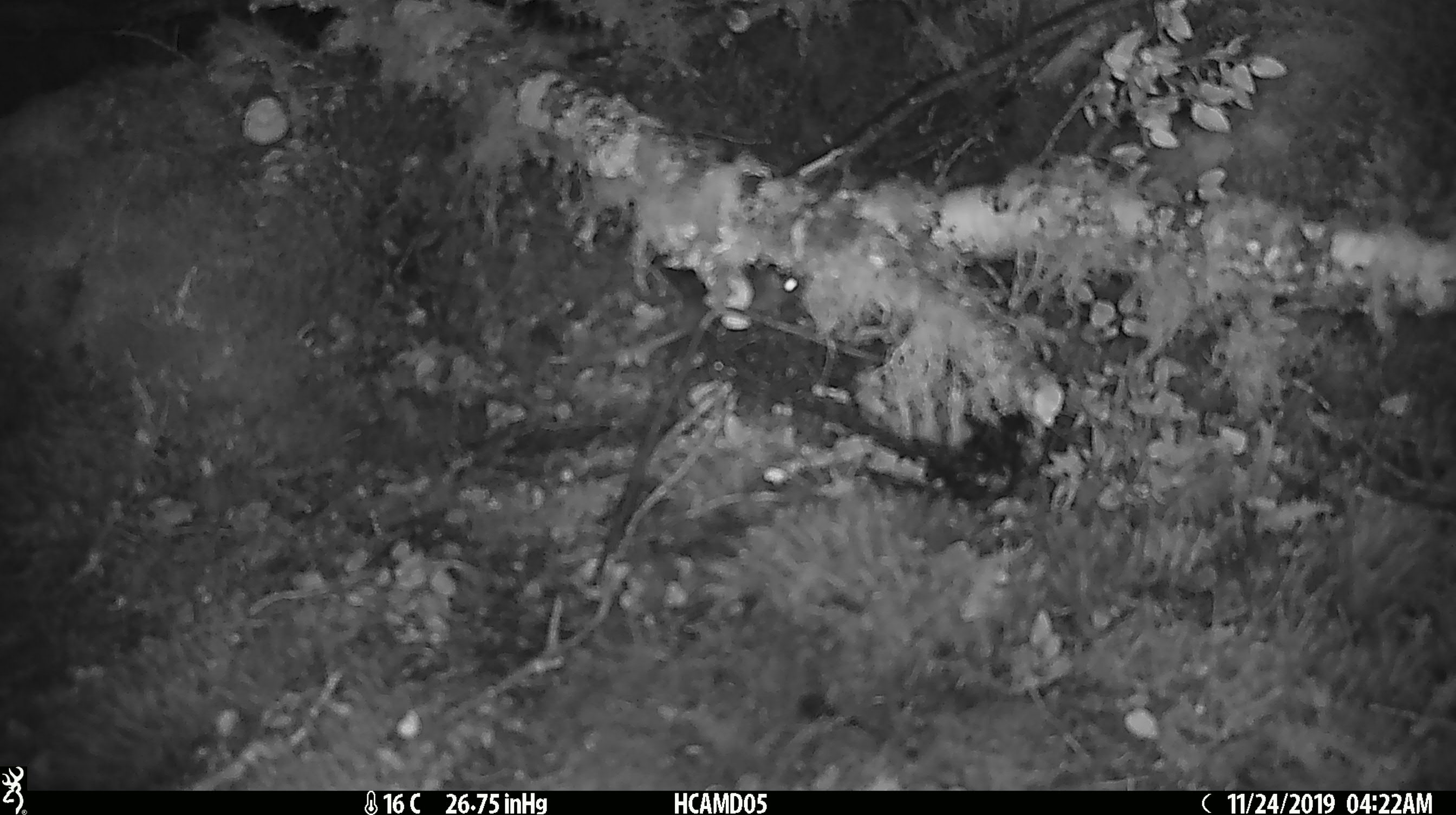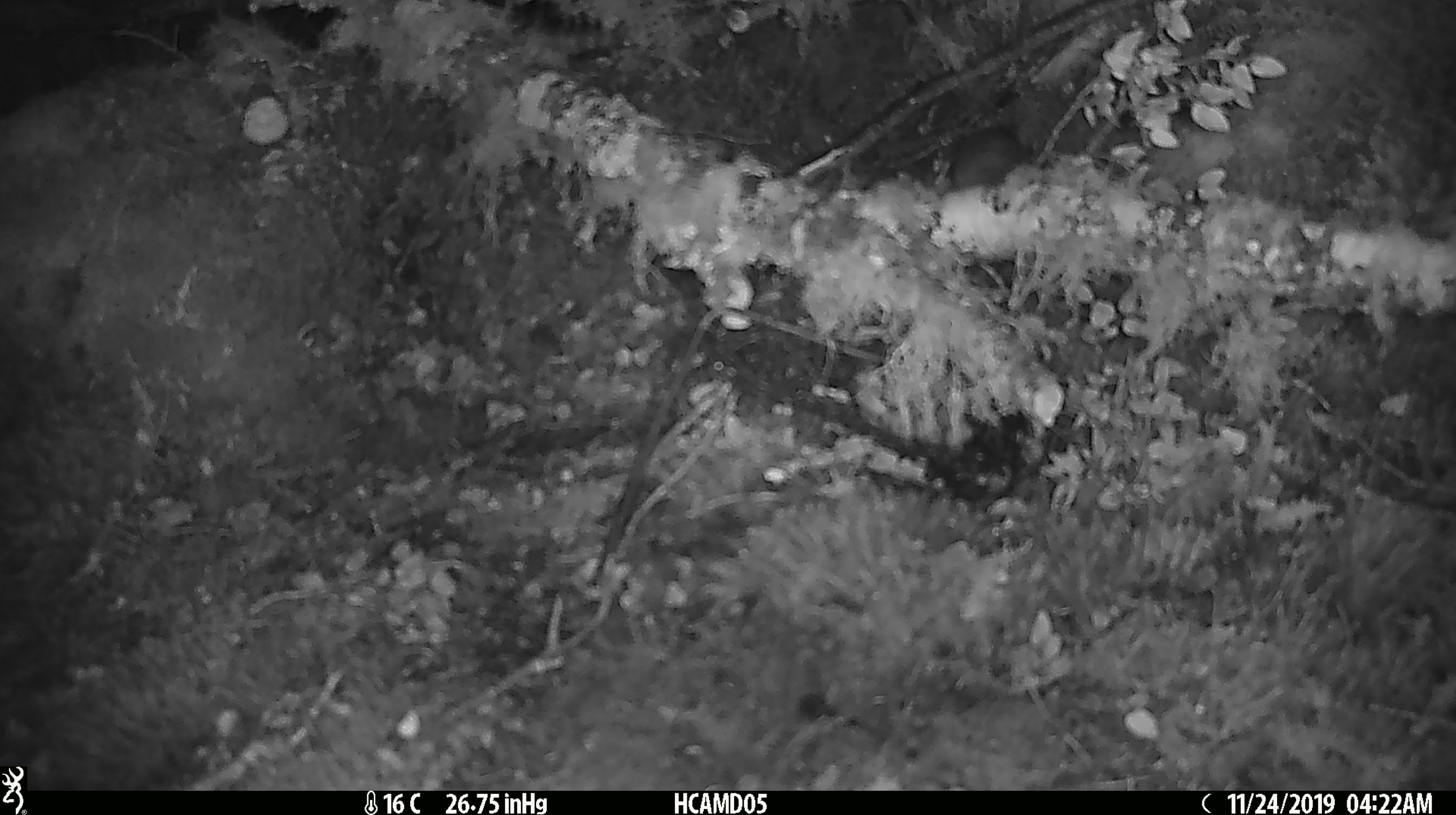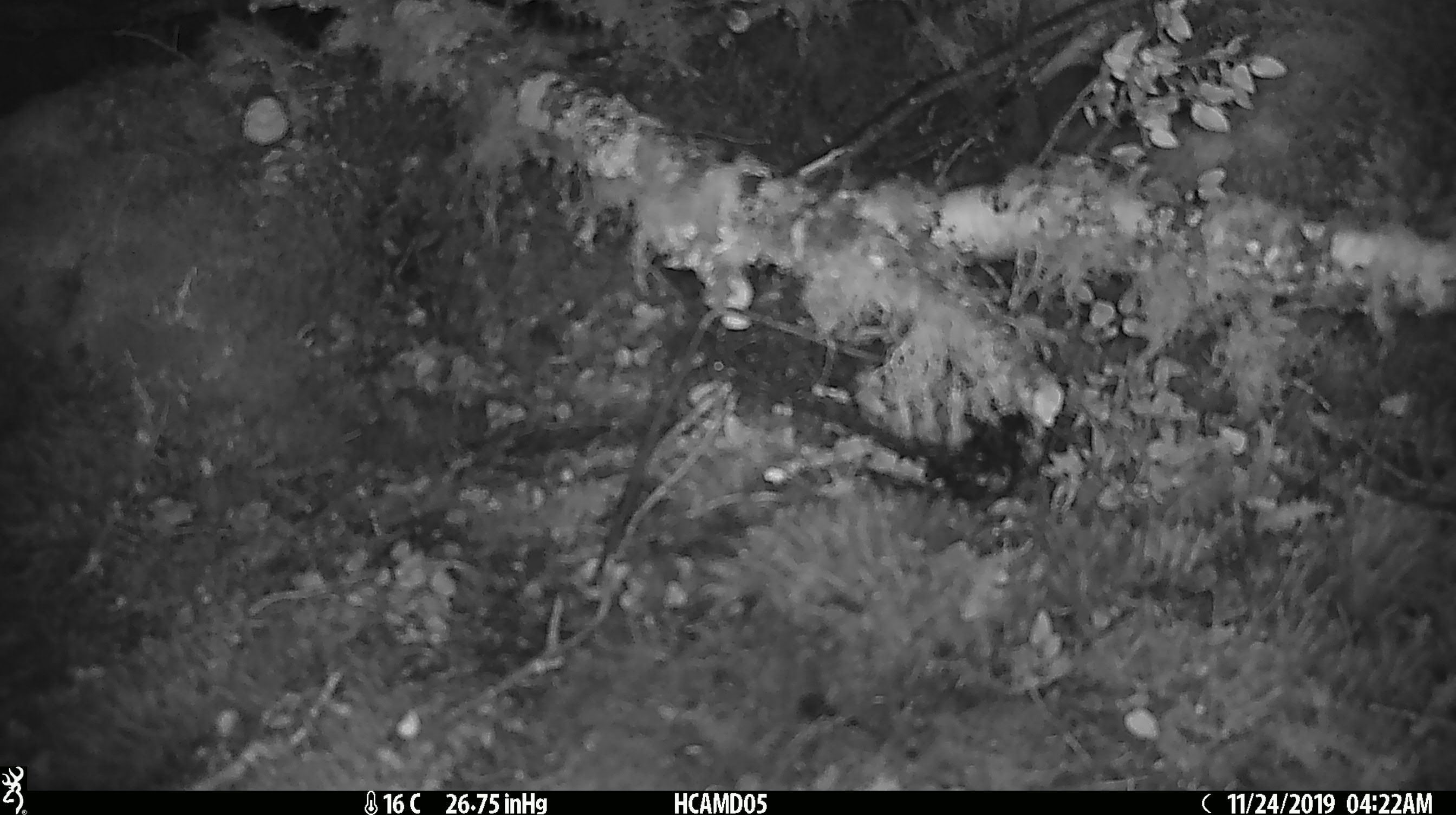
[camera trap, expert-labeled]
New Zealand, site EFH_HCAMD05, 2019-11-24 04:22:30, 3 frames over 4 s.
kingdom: Animalia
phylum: Chordata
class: Mammalia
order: Rodentia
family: Muridae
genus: Mus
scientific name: Mus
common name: mouse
Mouse (Mus).